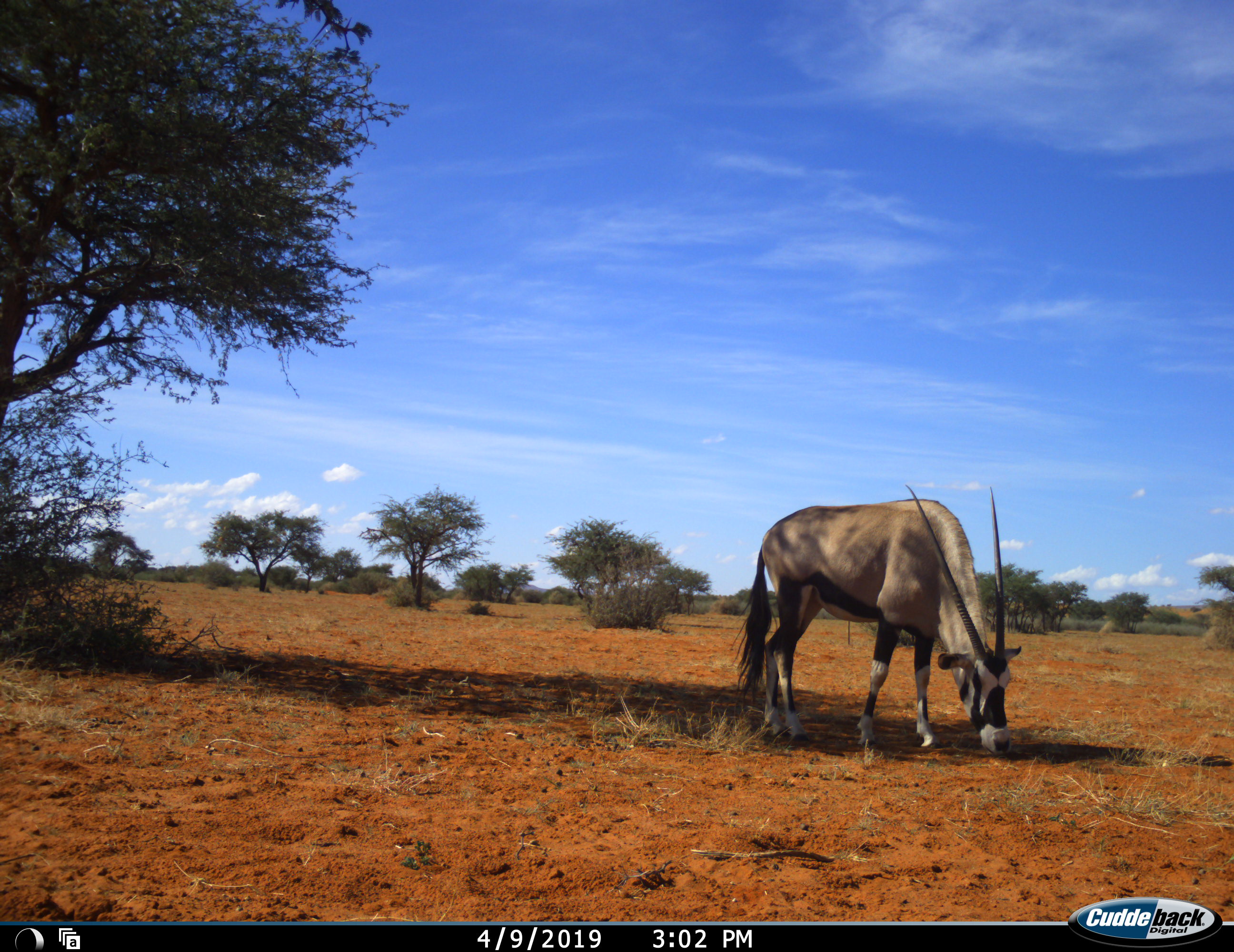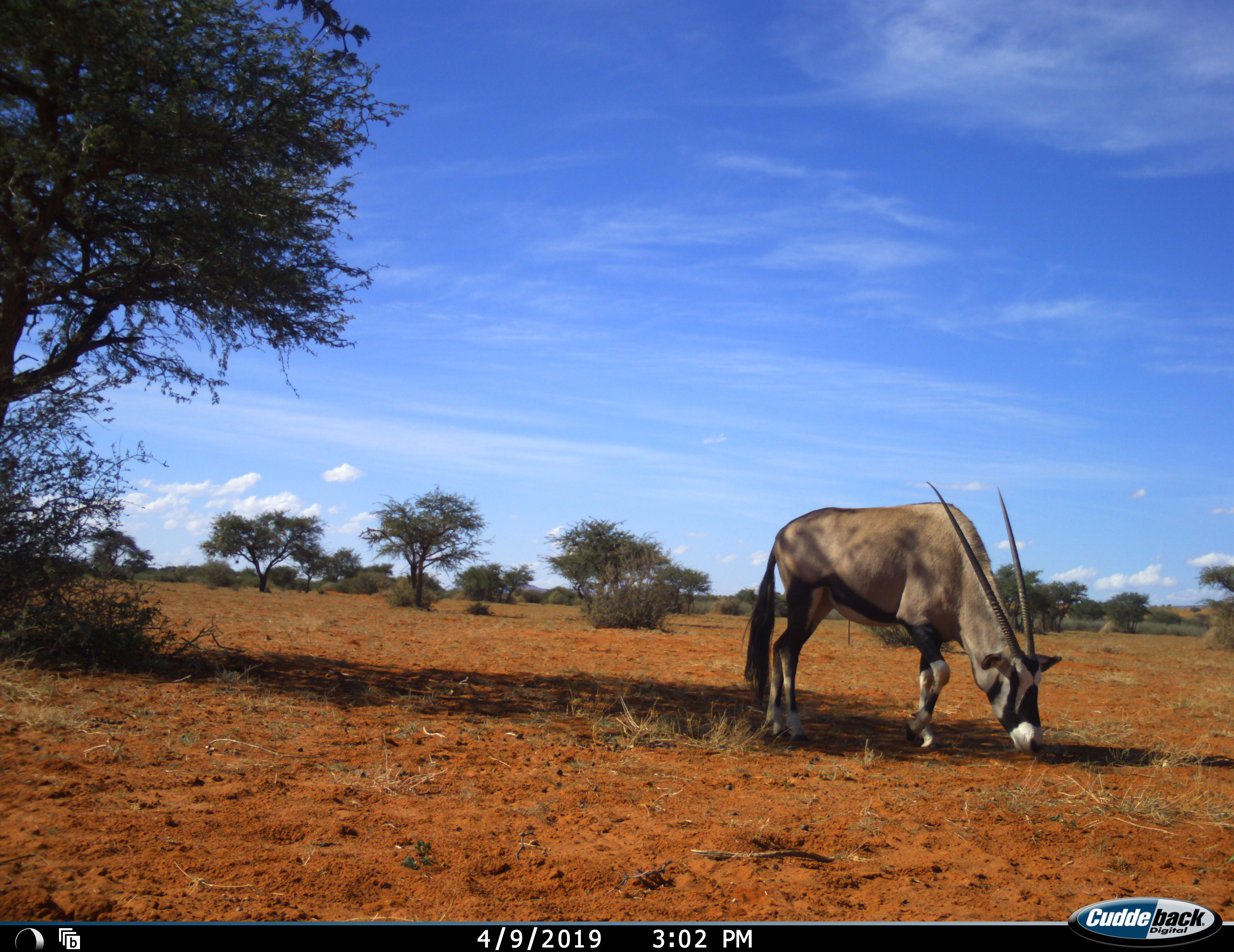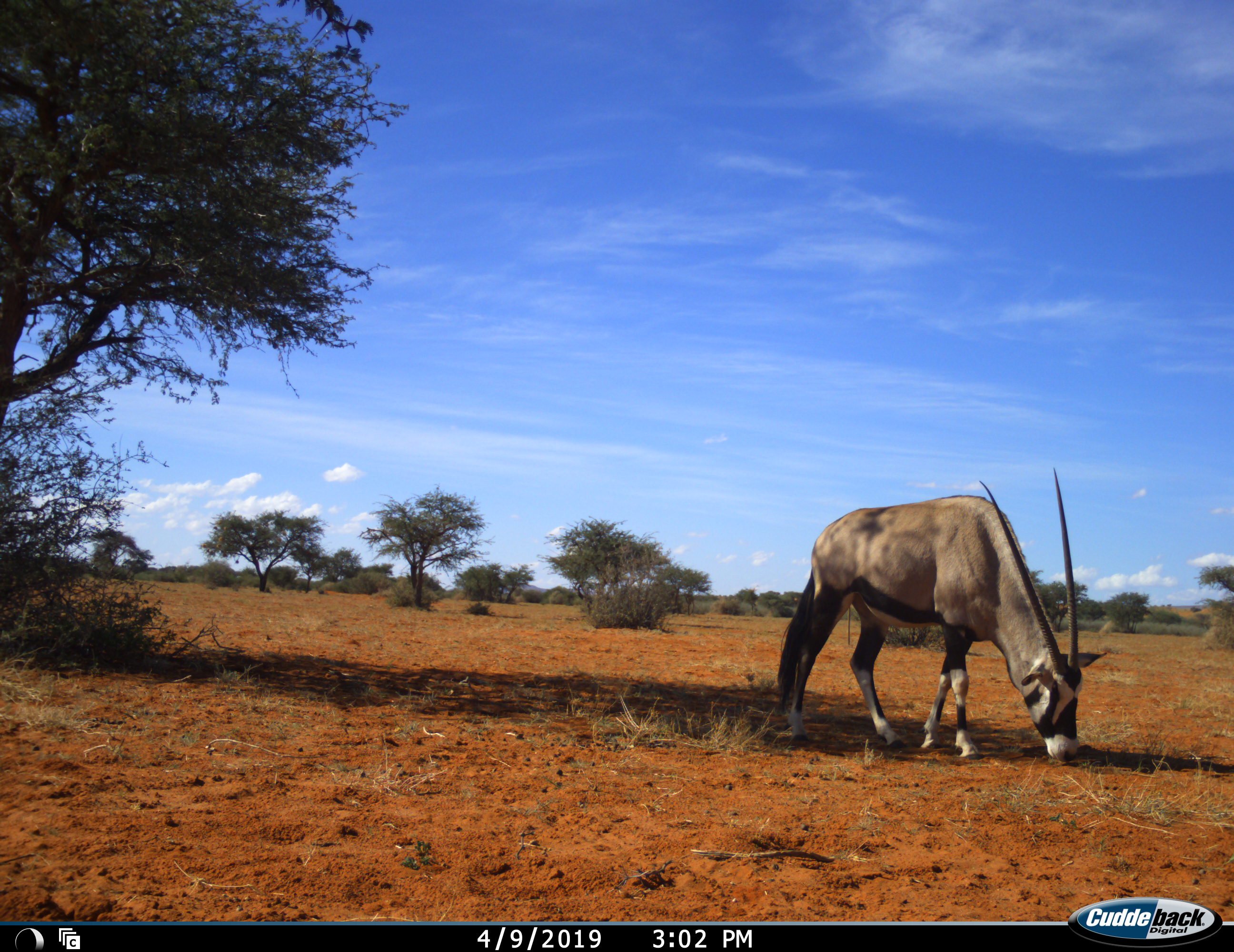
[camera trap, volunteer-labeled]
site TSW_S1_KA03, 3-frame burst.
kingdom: Animalia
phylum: Chordata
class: Mammalia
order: Artiodactyla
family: Bovidae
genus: Oryx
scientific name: Oryx gazella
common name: gemsbok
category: oryx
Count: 1.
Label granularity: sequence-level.